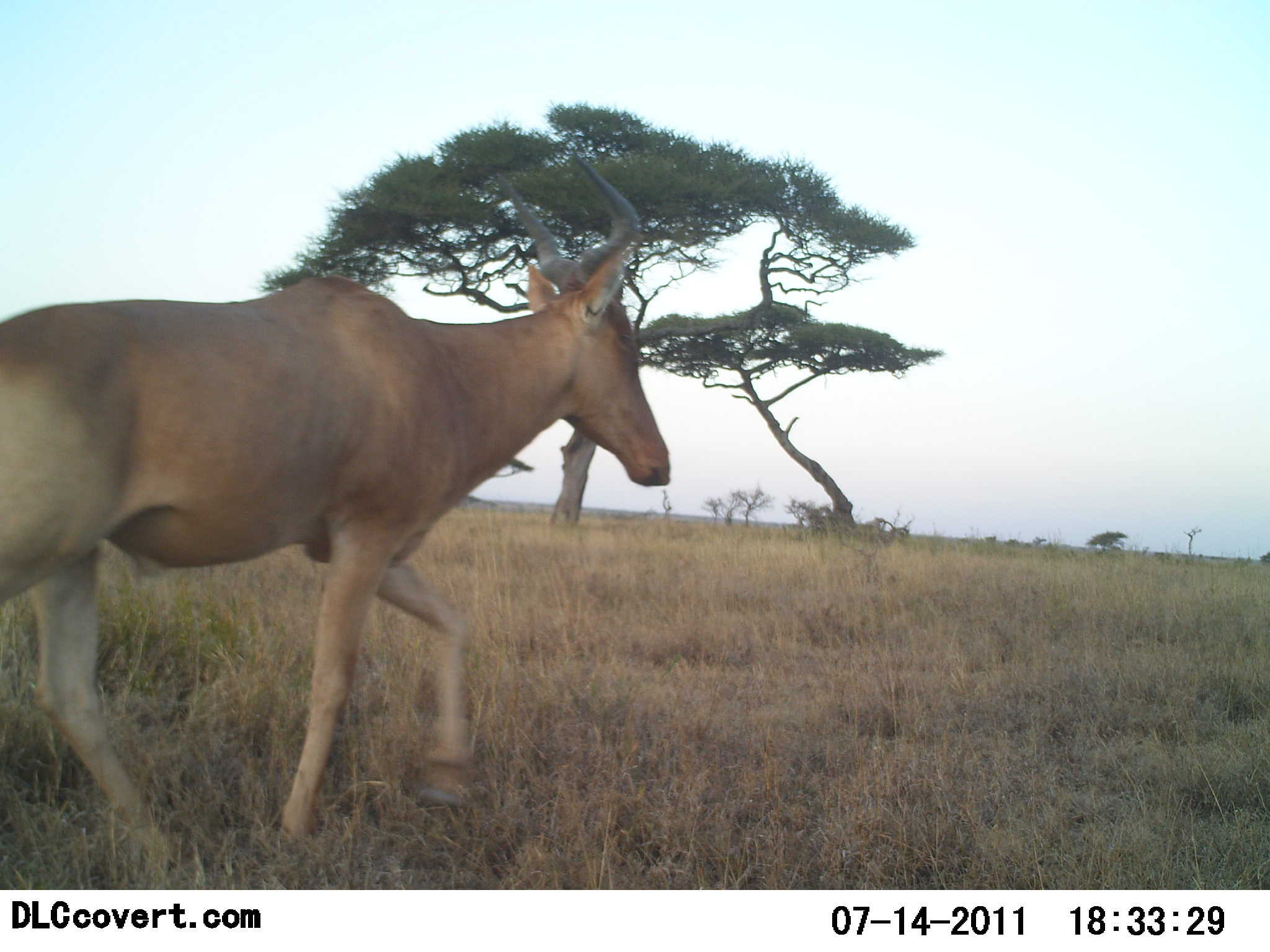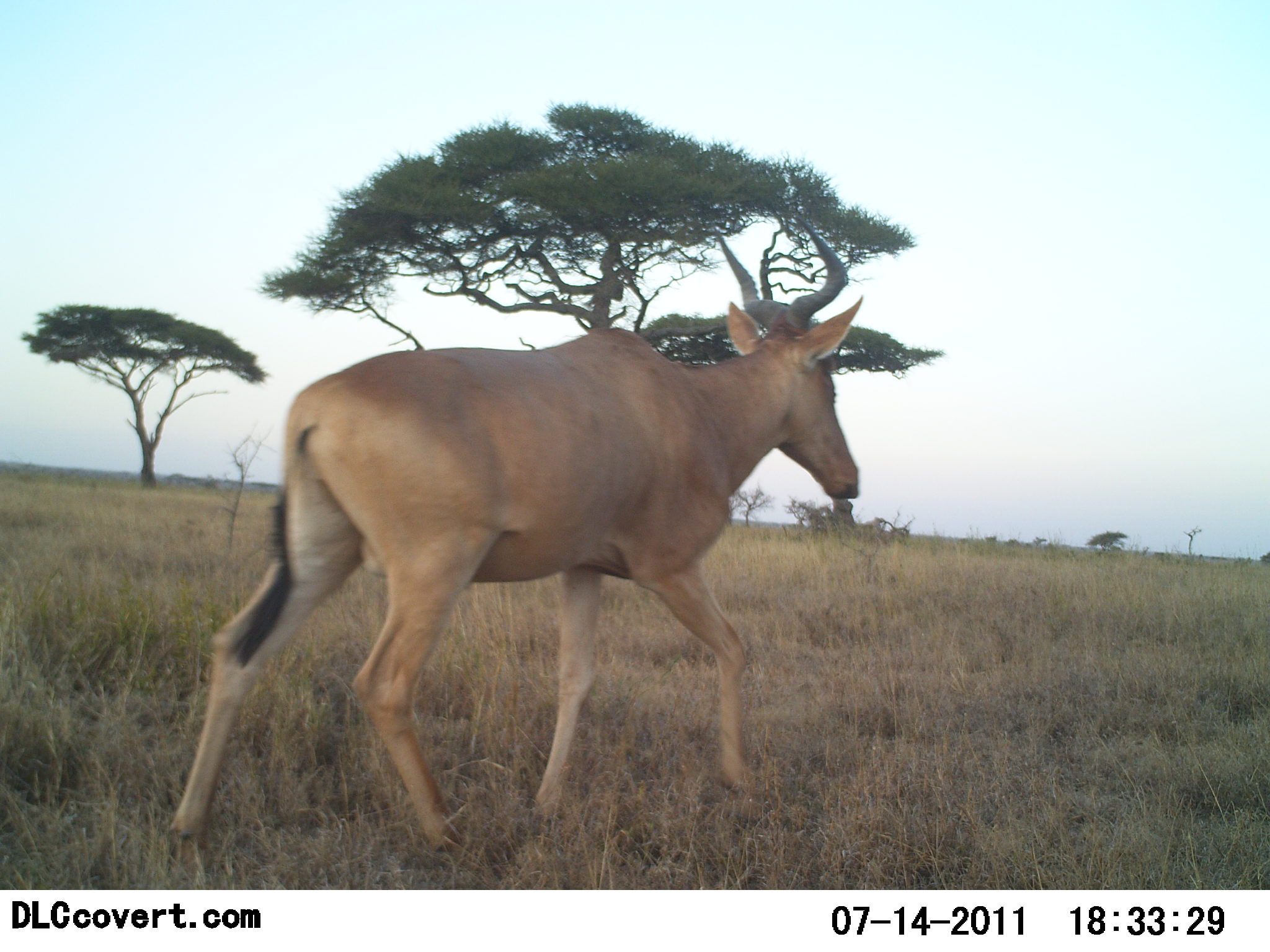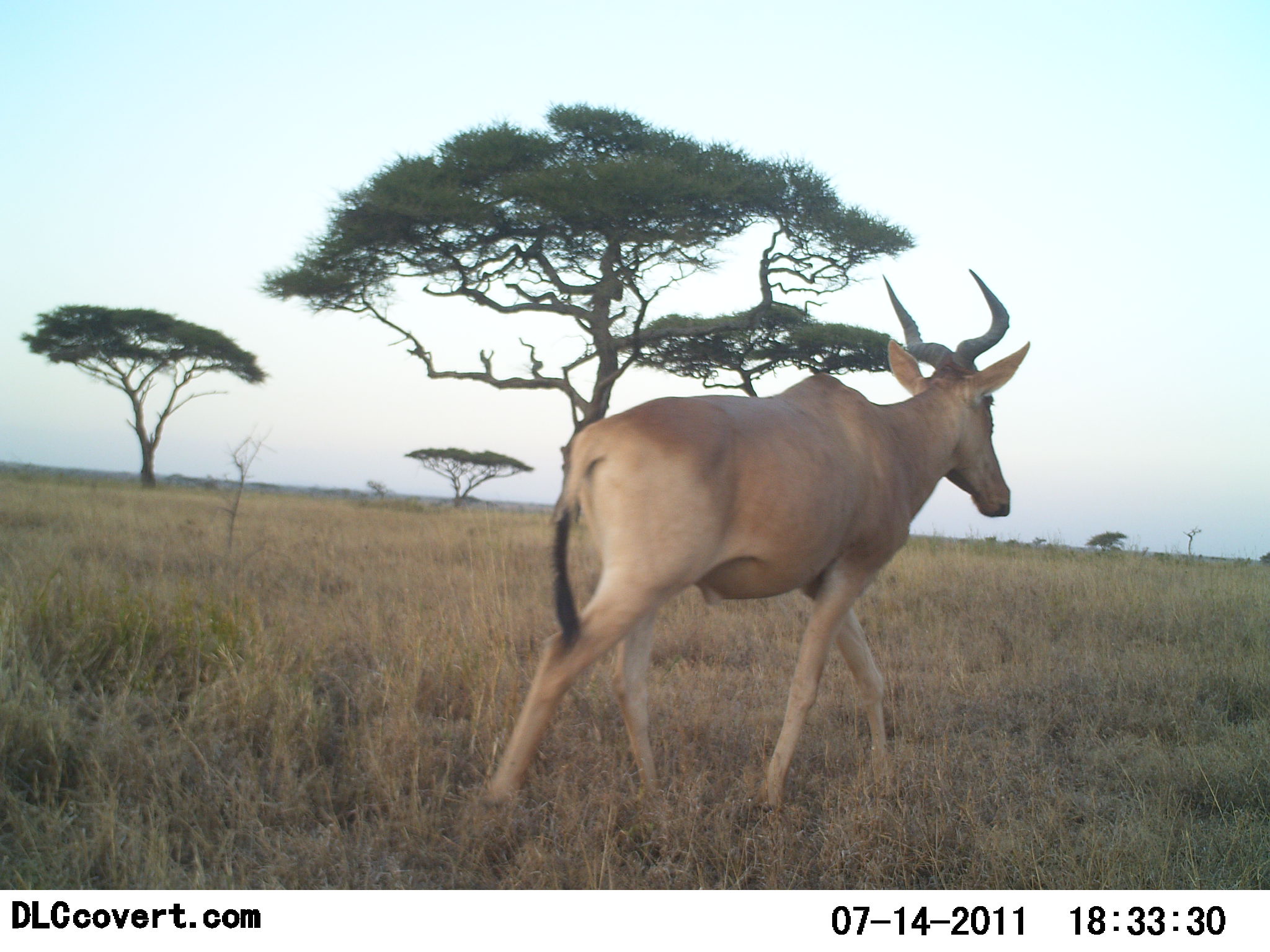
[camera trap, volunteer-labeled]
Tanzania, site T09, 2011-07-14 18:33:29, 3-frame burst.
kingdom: Animalia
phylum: Chordata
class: Mammalia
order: Artiodactyla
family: Bovidae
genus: Alcelaphus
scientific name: Alcelaphus buselaphus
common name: hartebeest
Hartebeest (Alcelaphus buselaphus), count 1. Behavior (volunteer vote fractions): standing 8%, resting 0%, moving 100%, interacting 0%. Young present (vote fraction): 0%. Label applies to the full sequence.